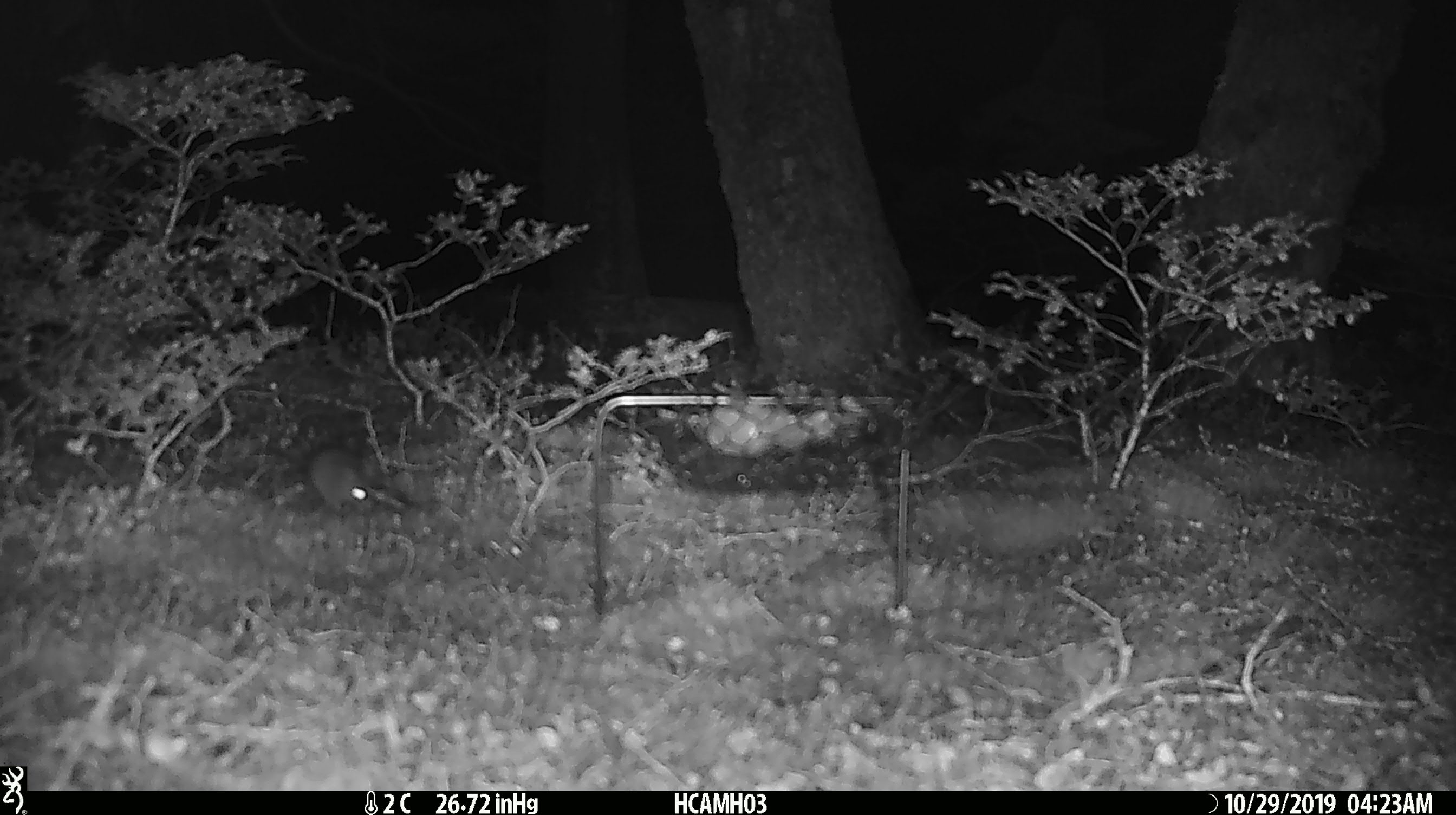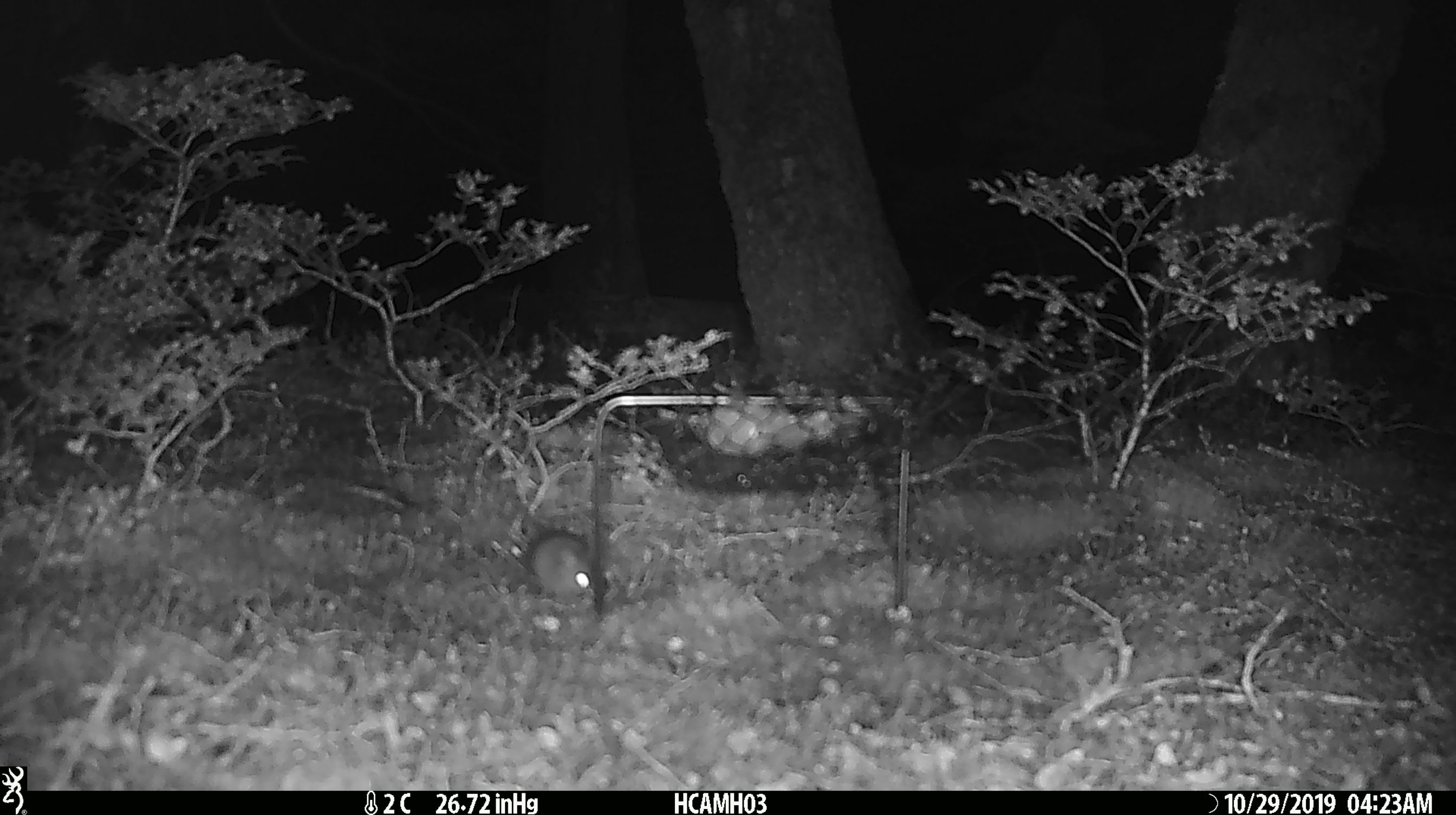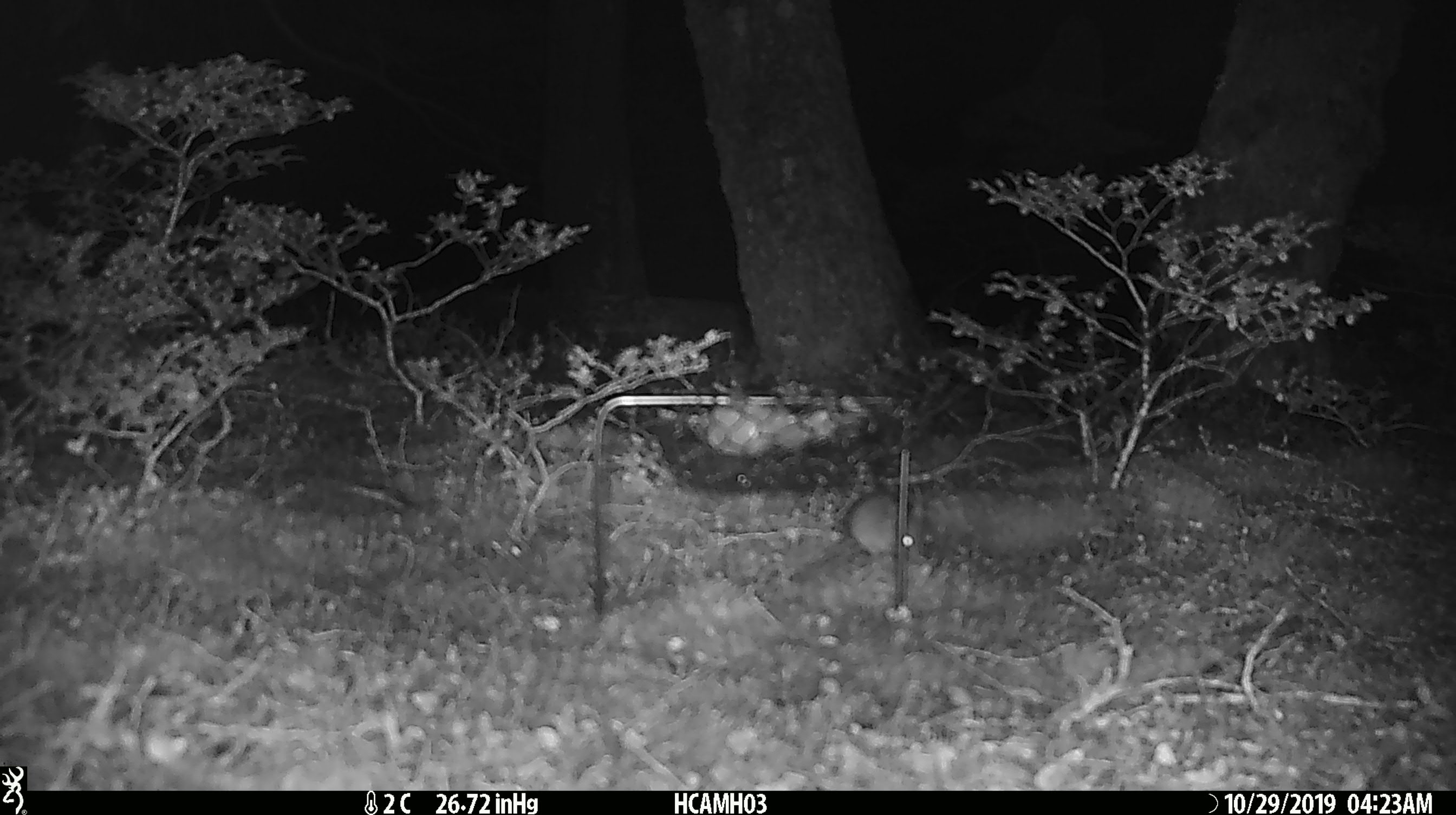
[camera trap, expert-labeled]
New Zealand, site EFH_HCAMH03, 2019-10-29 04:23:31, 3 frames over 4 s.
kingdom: Animalia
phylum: Chordata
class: Mammalia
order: Rodentia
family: Muridae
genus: Mus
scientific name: Mus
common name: mouse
Mouse (Mus).